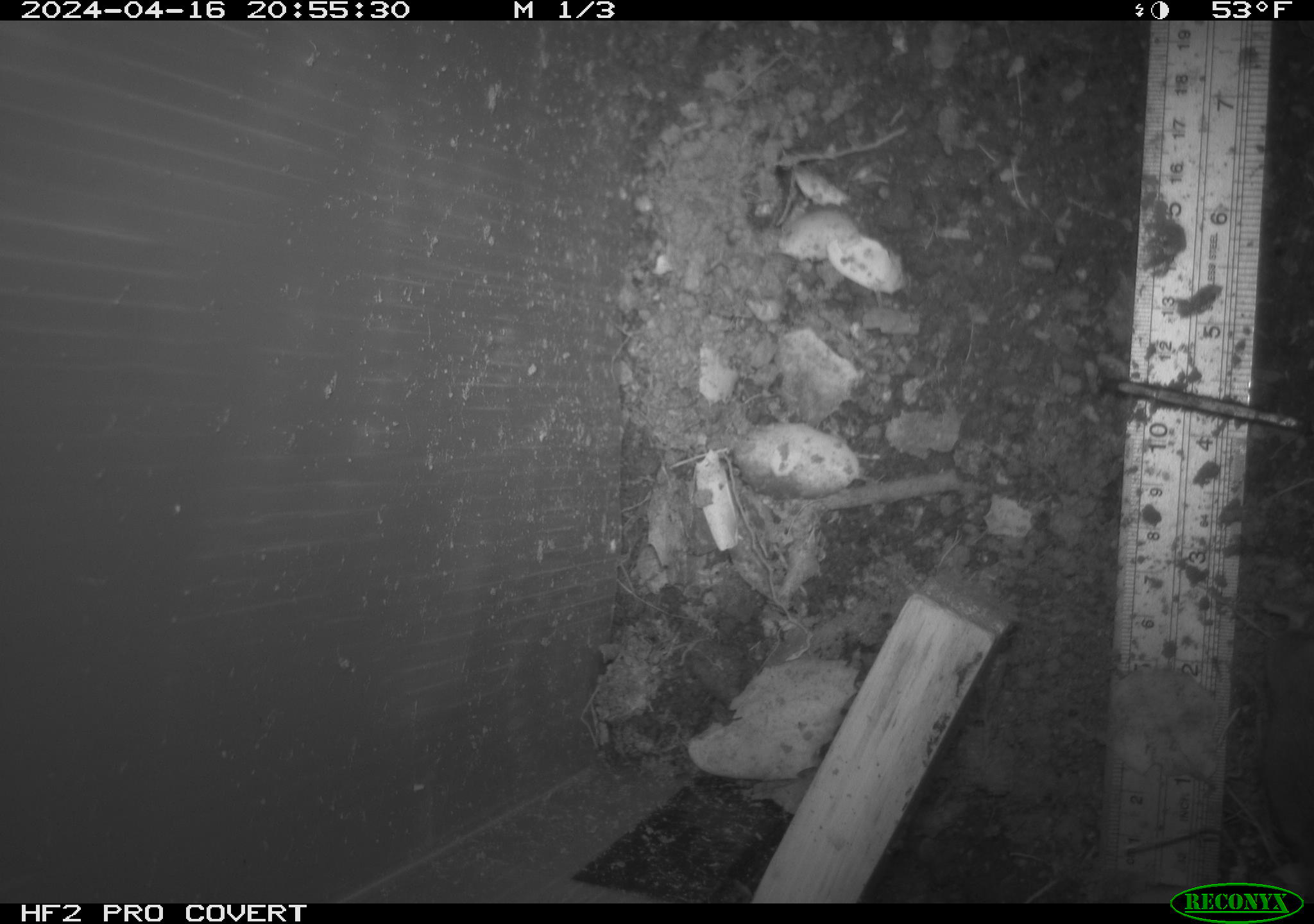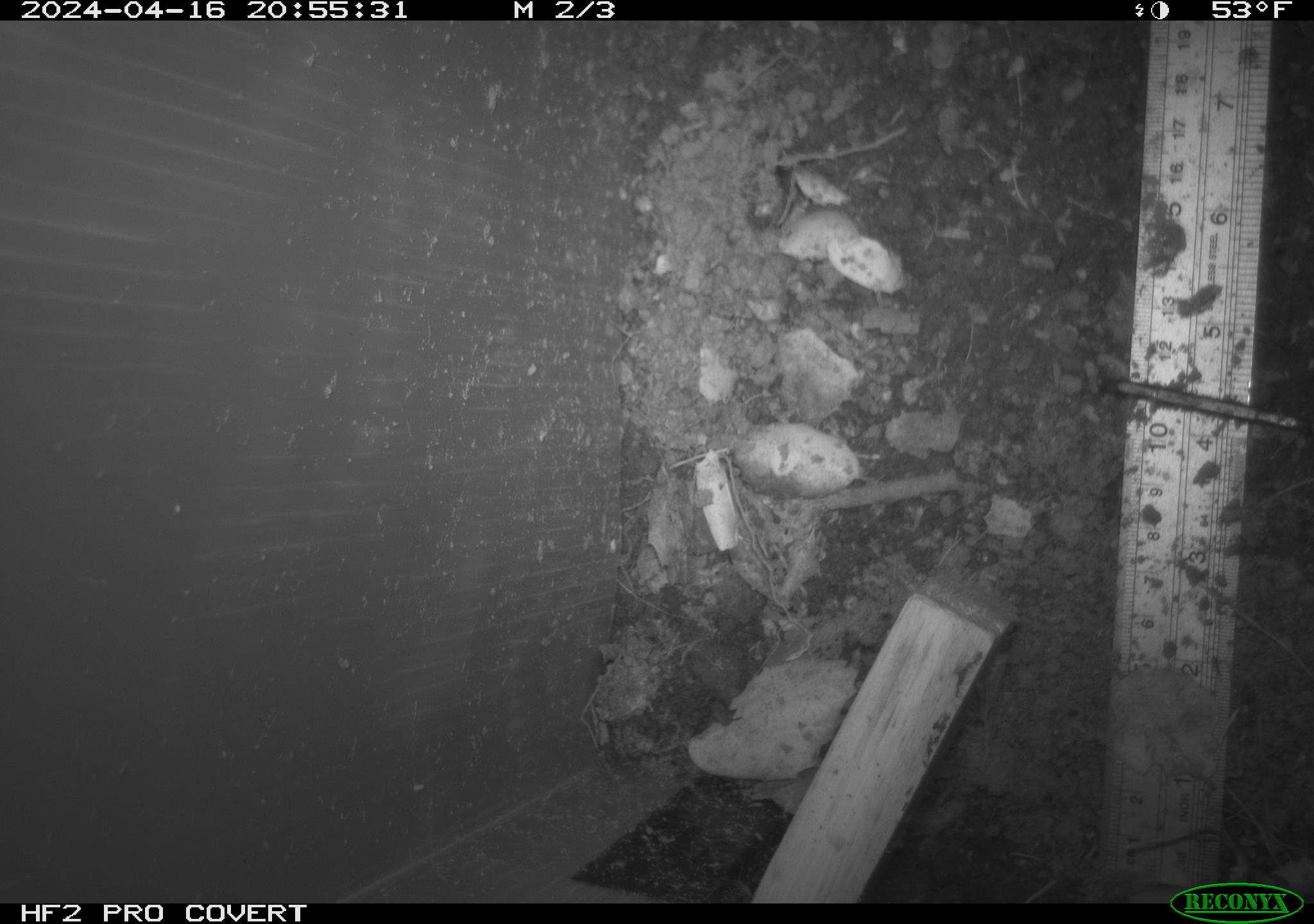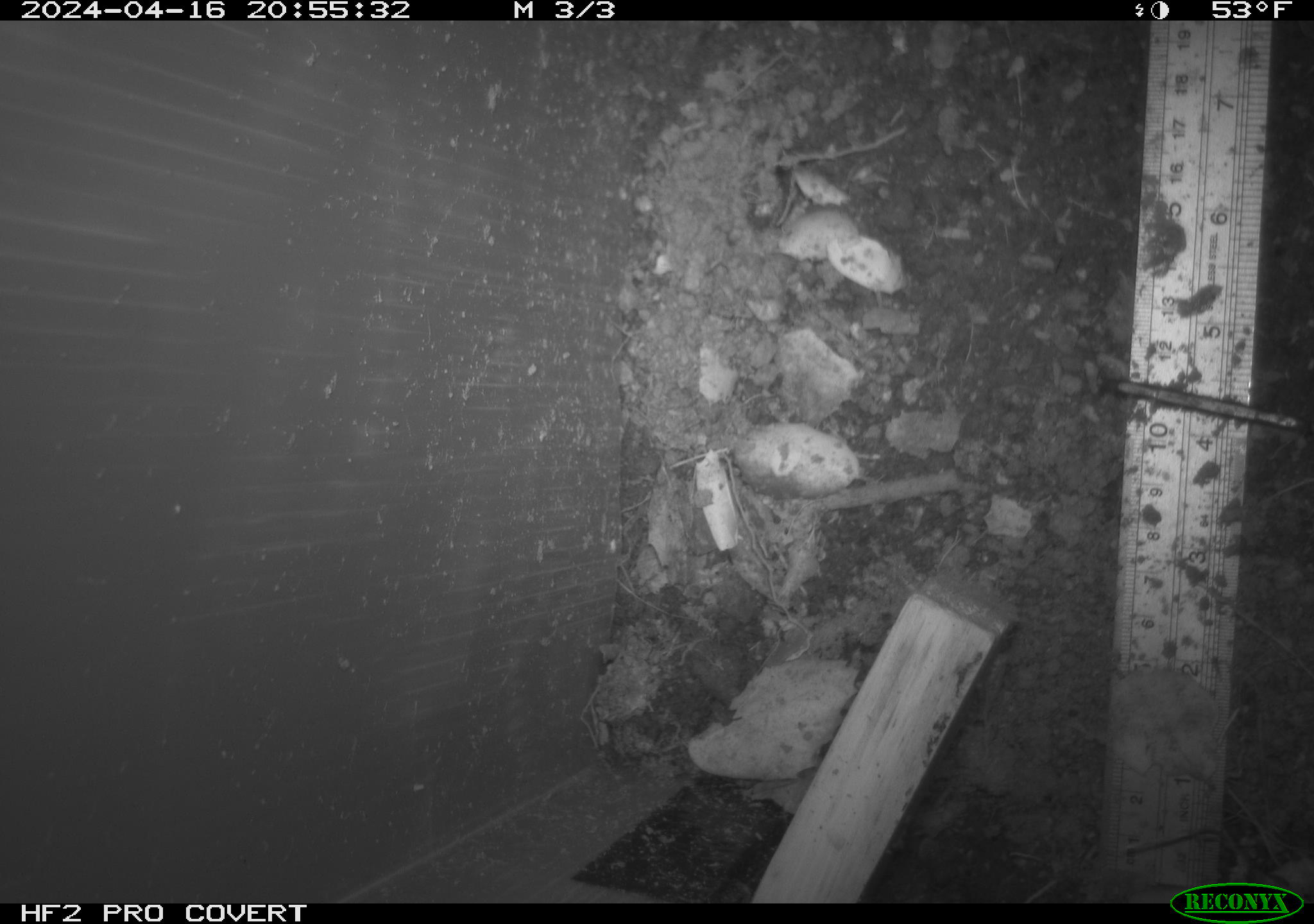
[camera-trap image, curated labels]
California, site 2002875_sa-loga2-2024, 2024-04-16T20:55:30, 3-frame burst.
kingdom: Animalia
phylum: Chordata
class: Mammalia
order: Rodentia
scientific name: Rodentia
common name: rodent